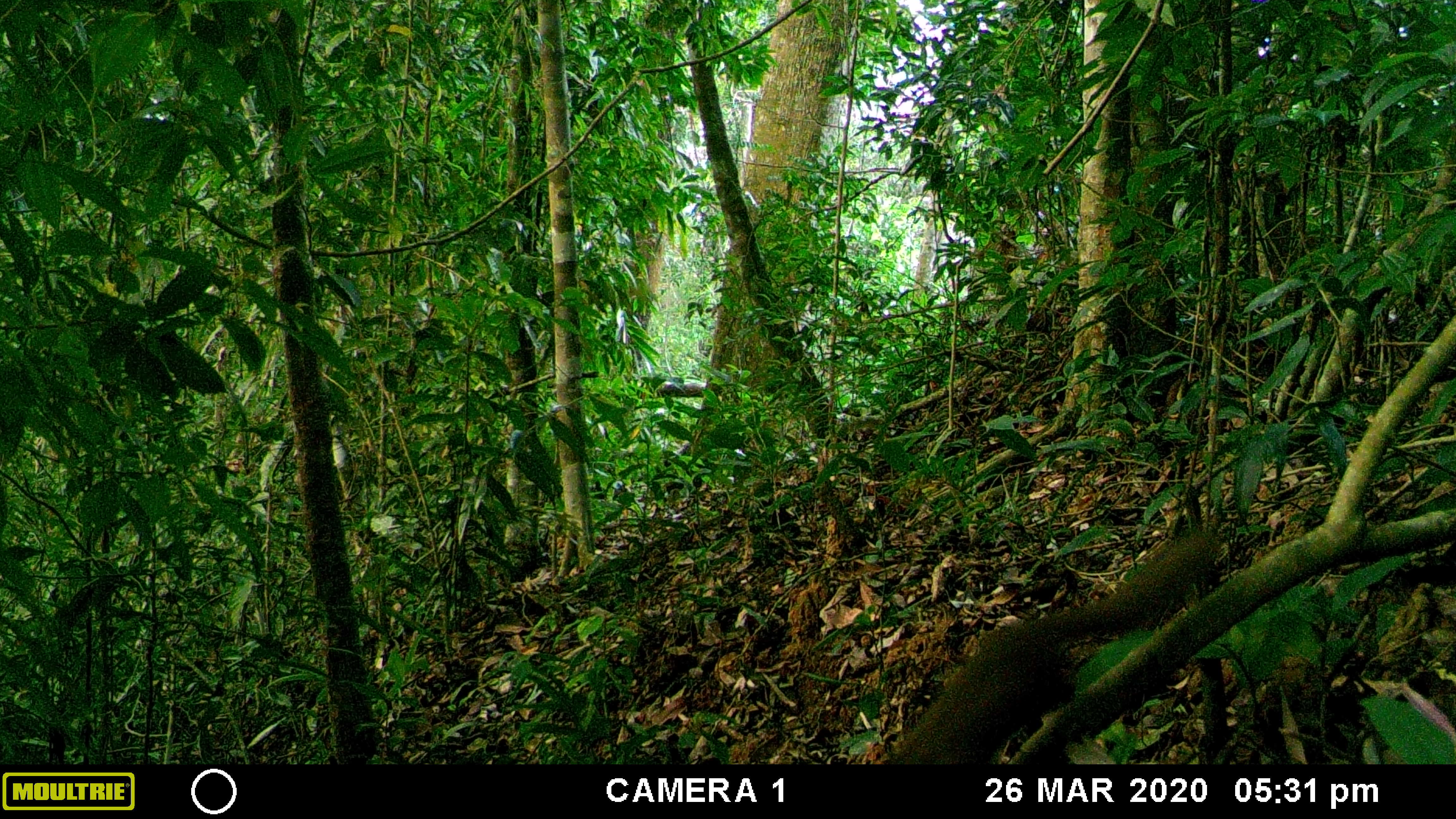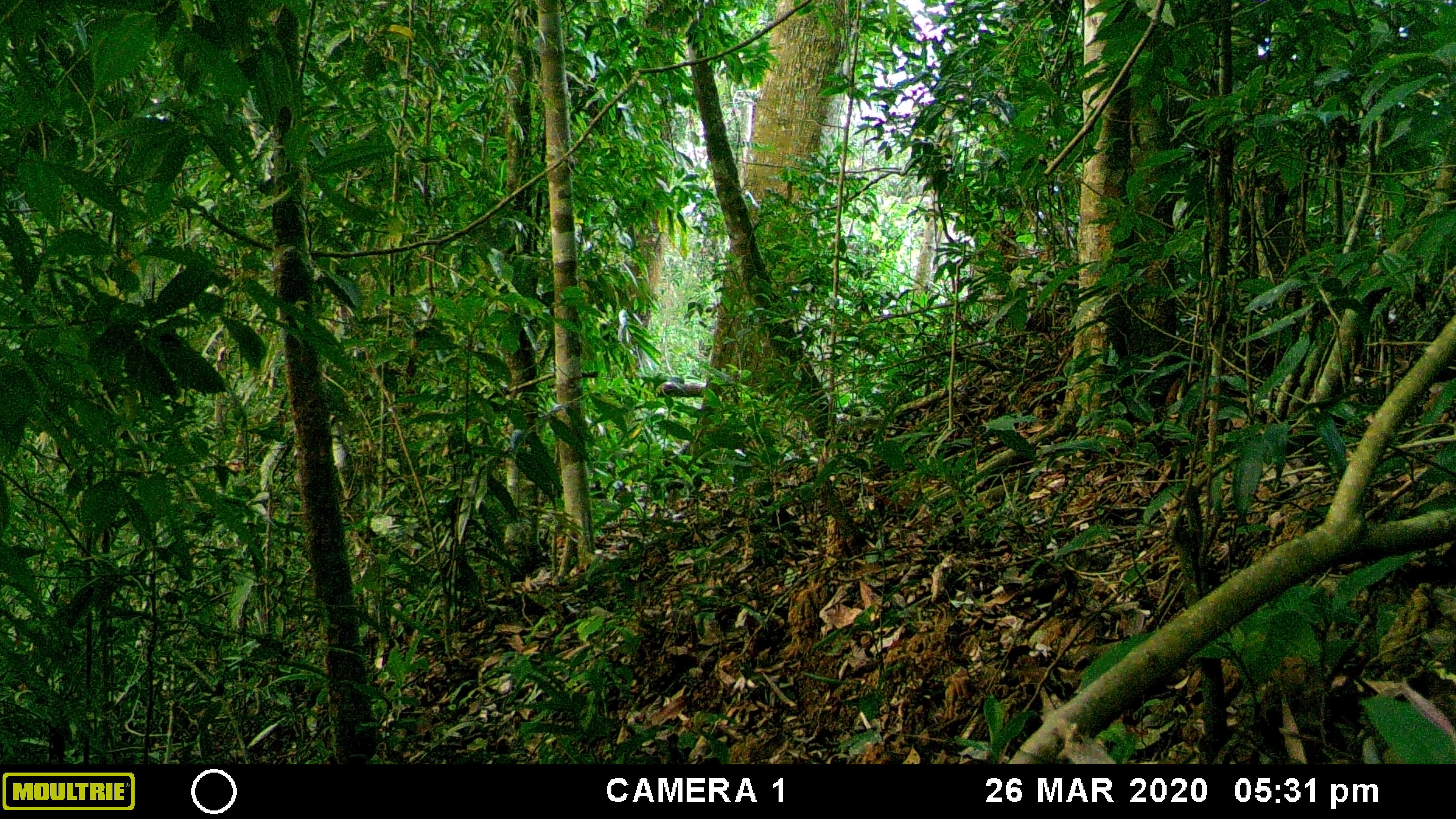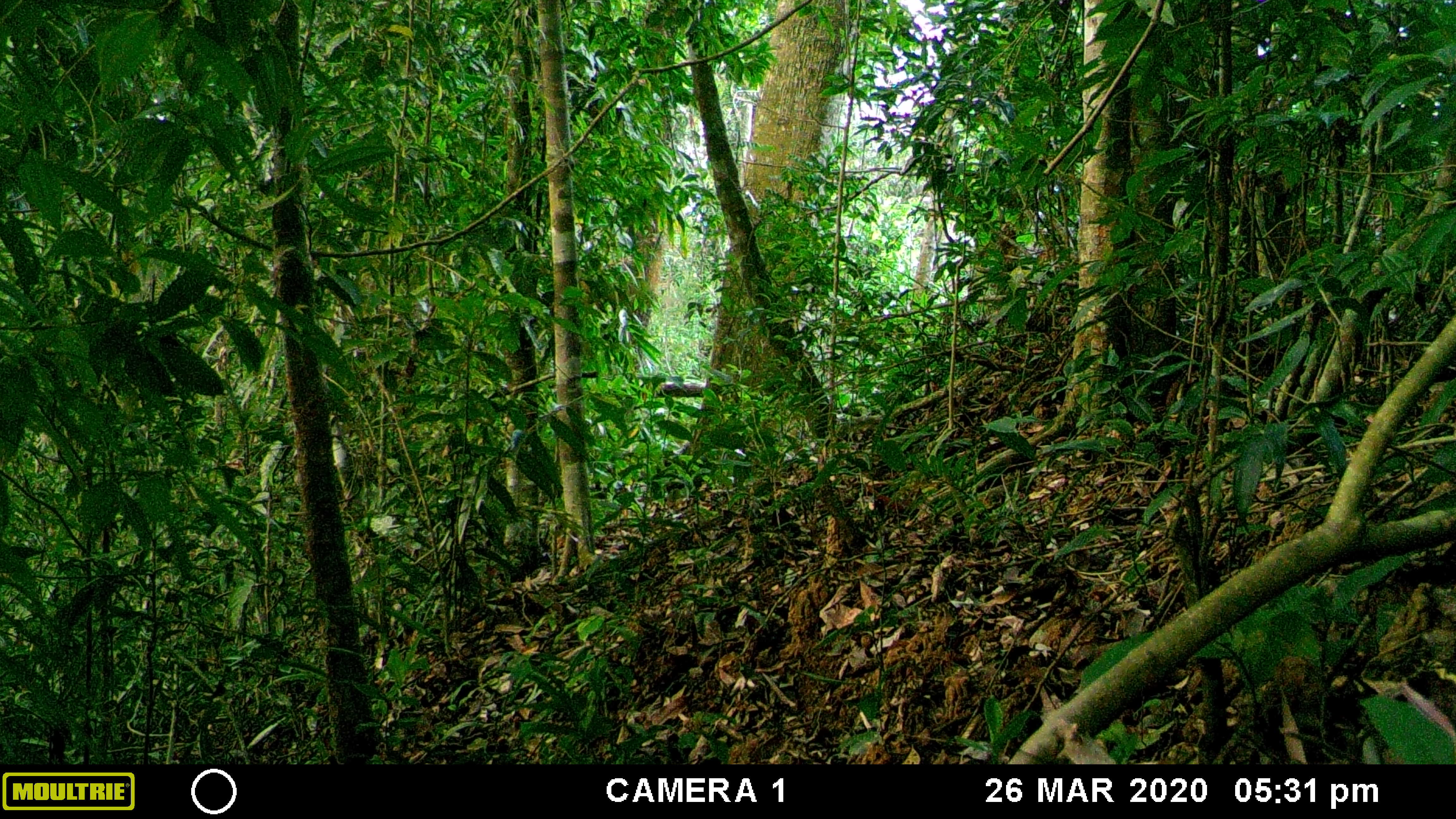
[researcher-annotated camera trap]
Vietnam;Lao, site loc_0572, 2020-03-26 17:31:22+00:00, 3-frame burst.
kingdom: Animalia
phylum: Chordata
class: Mammalia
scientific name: Mammalia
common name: mammal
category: unidentified small mammal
Unidentified small mammal (mammal) (Mammalia). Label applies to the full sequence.